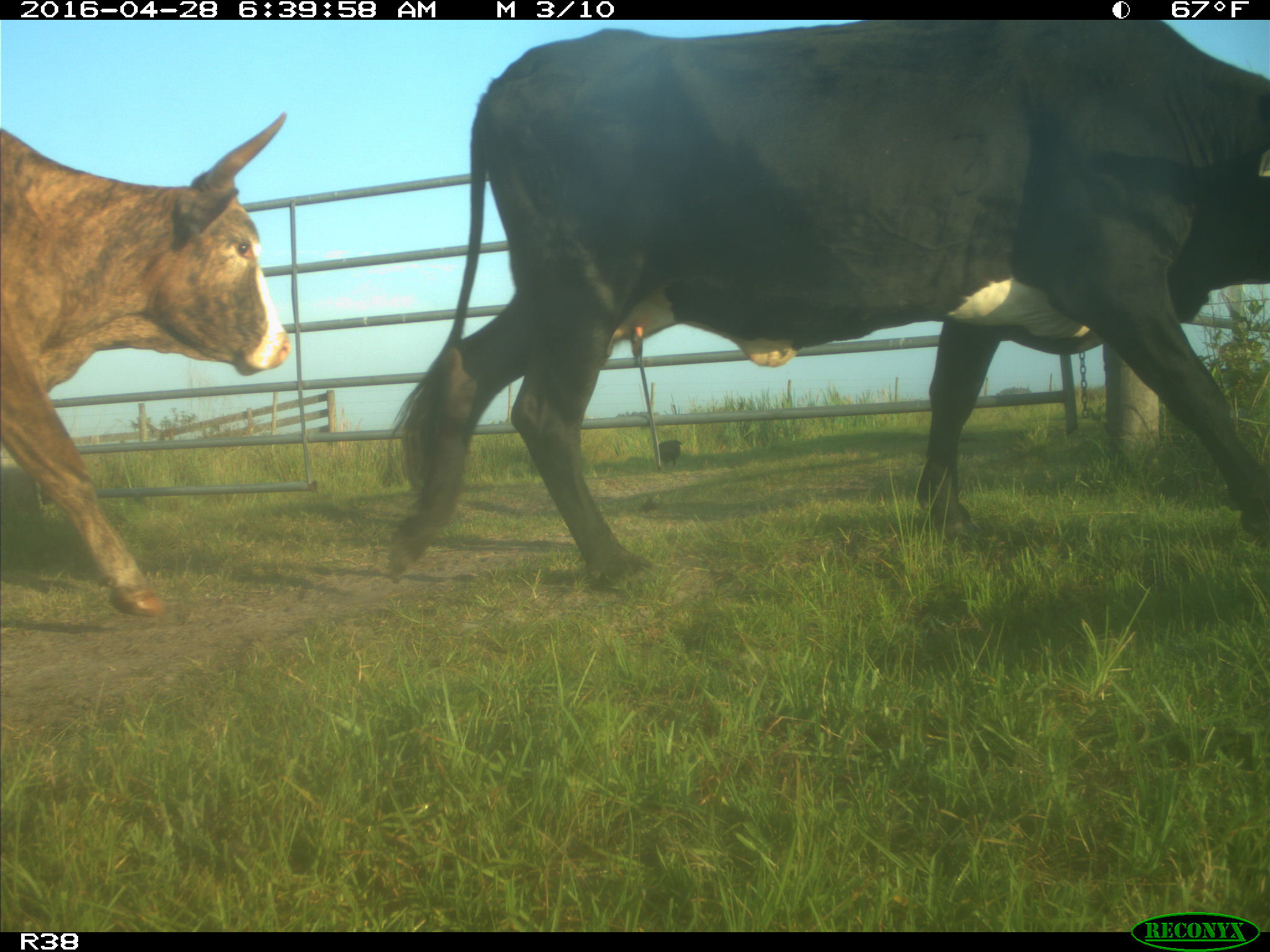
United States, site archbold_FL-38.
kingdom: Animalia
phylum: Chordata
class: Mammalia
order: Artiodactyla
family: Bovidae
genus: Bos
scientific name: Bos taurus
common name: domestic cow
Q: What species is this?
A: Bos taurus (domestic cow).